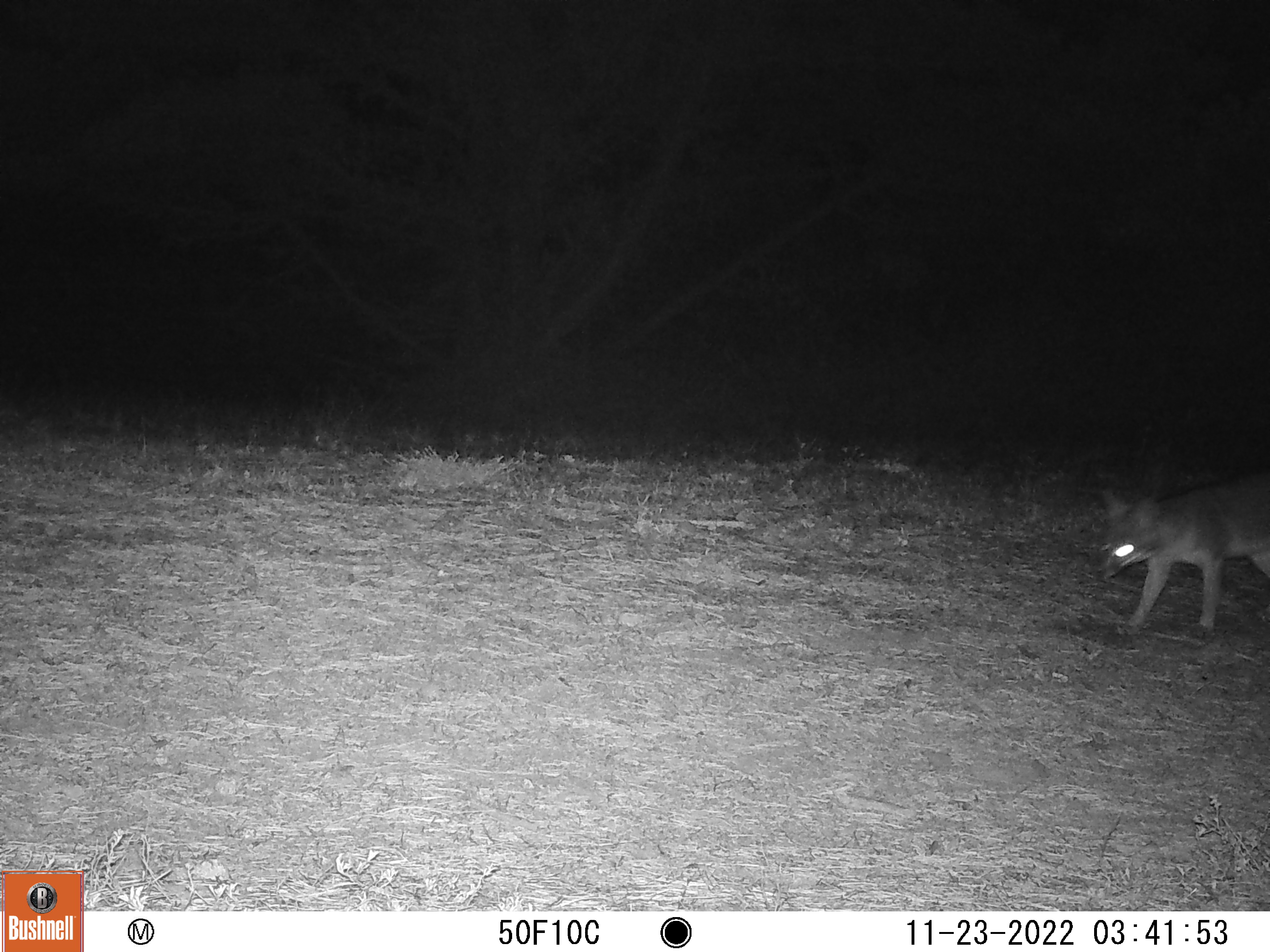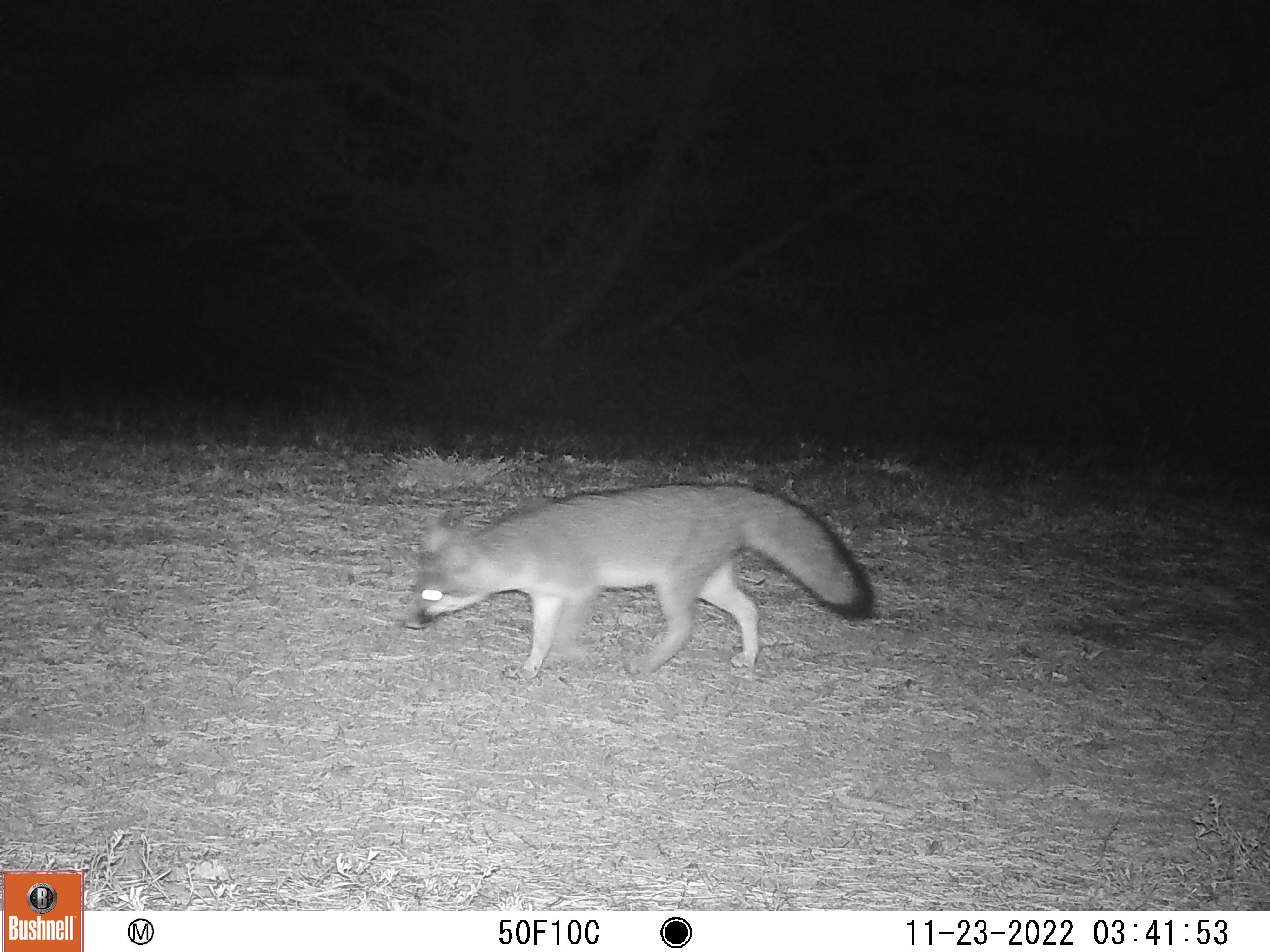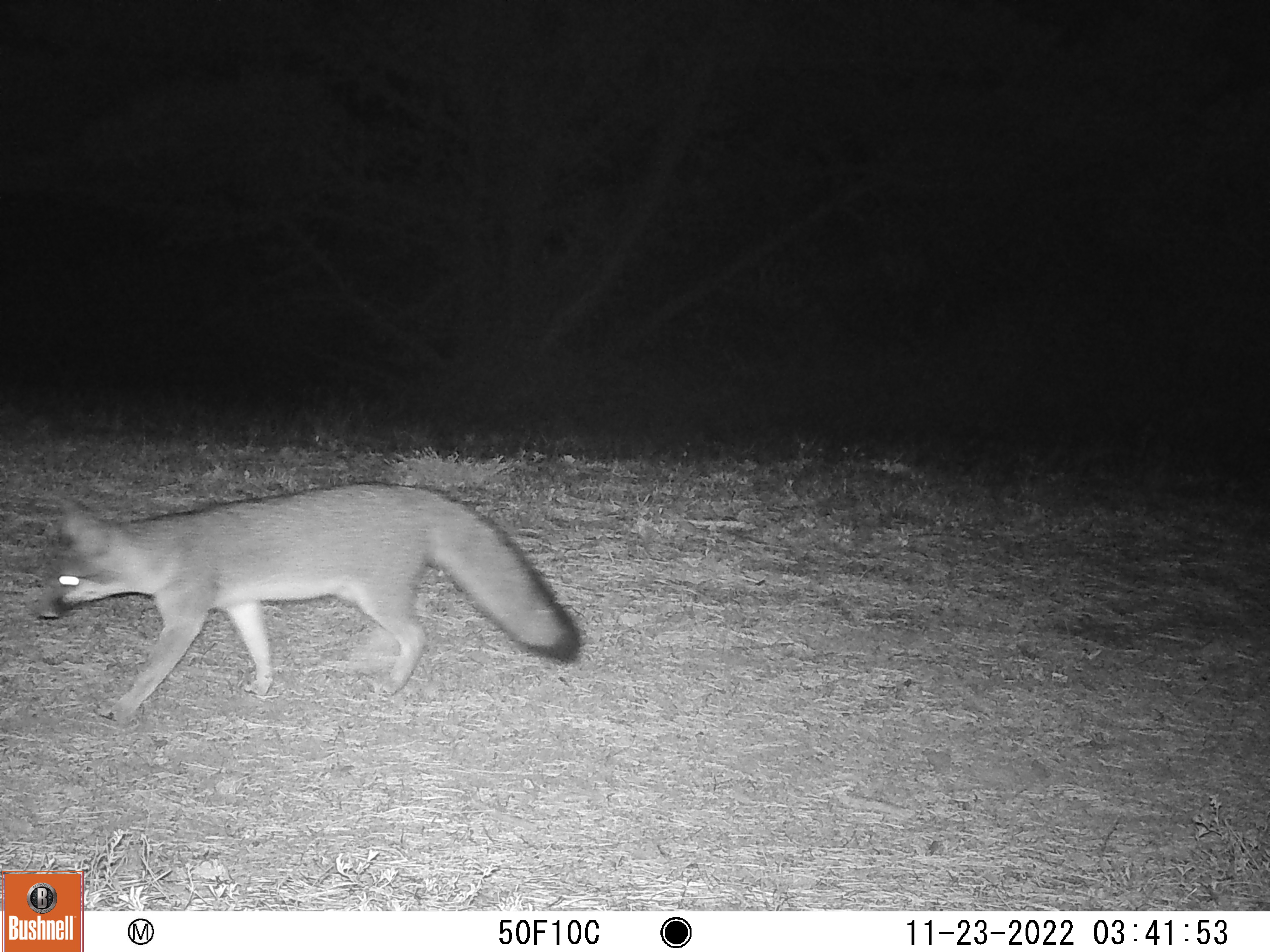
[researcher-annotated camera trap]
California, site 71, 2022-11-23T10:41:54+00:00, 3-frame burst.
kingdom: Animalia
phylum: Chordata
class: Mammalia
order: Carnivora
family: Canidae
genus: Urocyon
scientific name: Urocyon cinereoargenteus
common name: gray fox